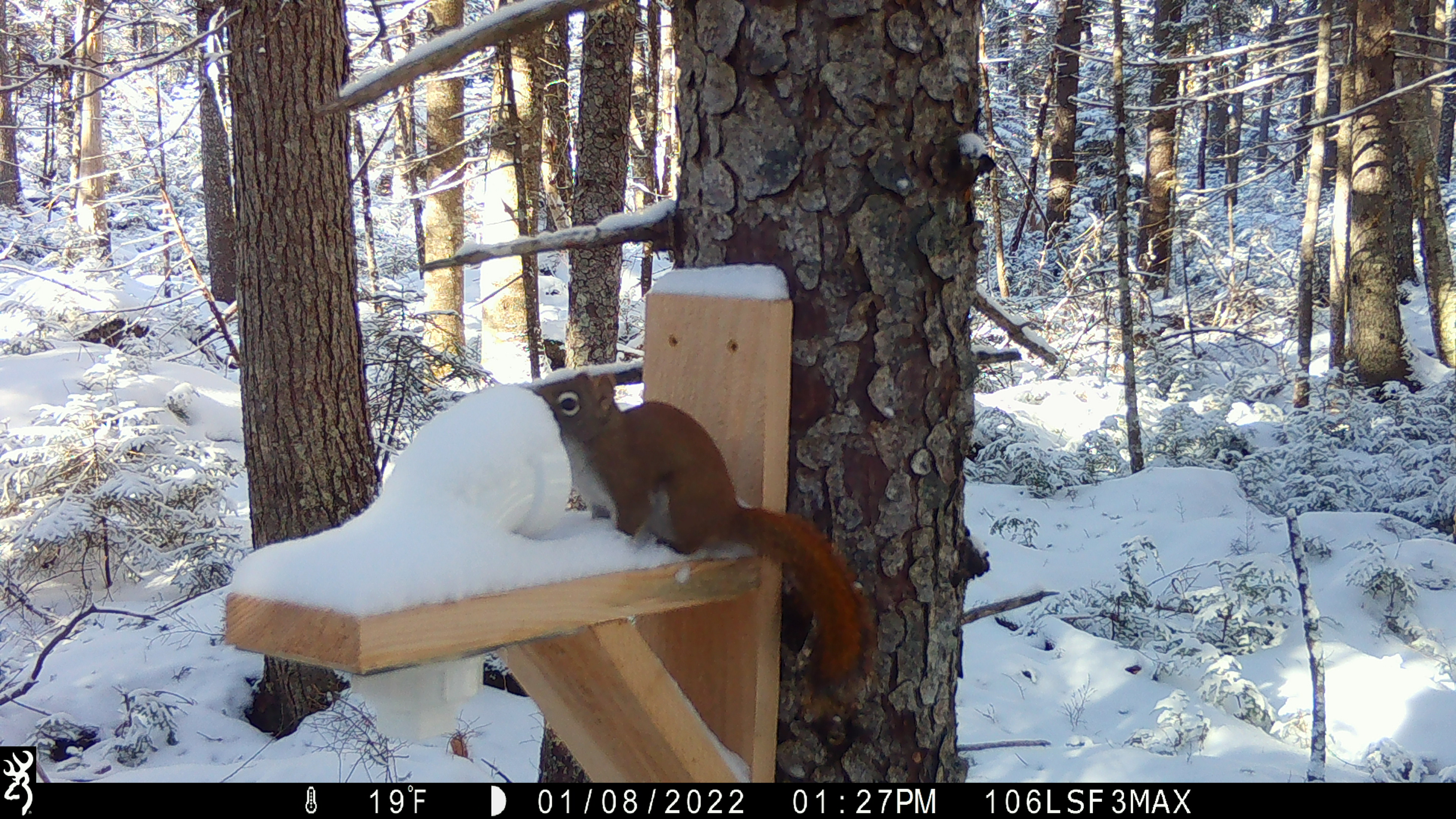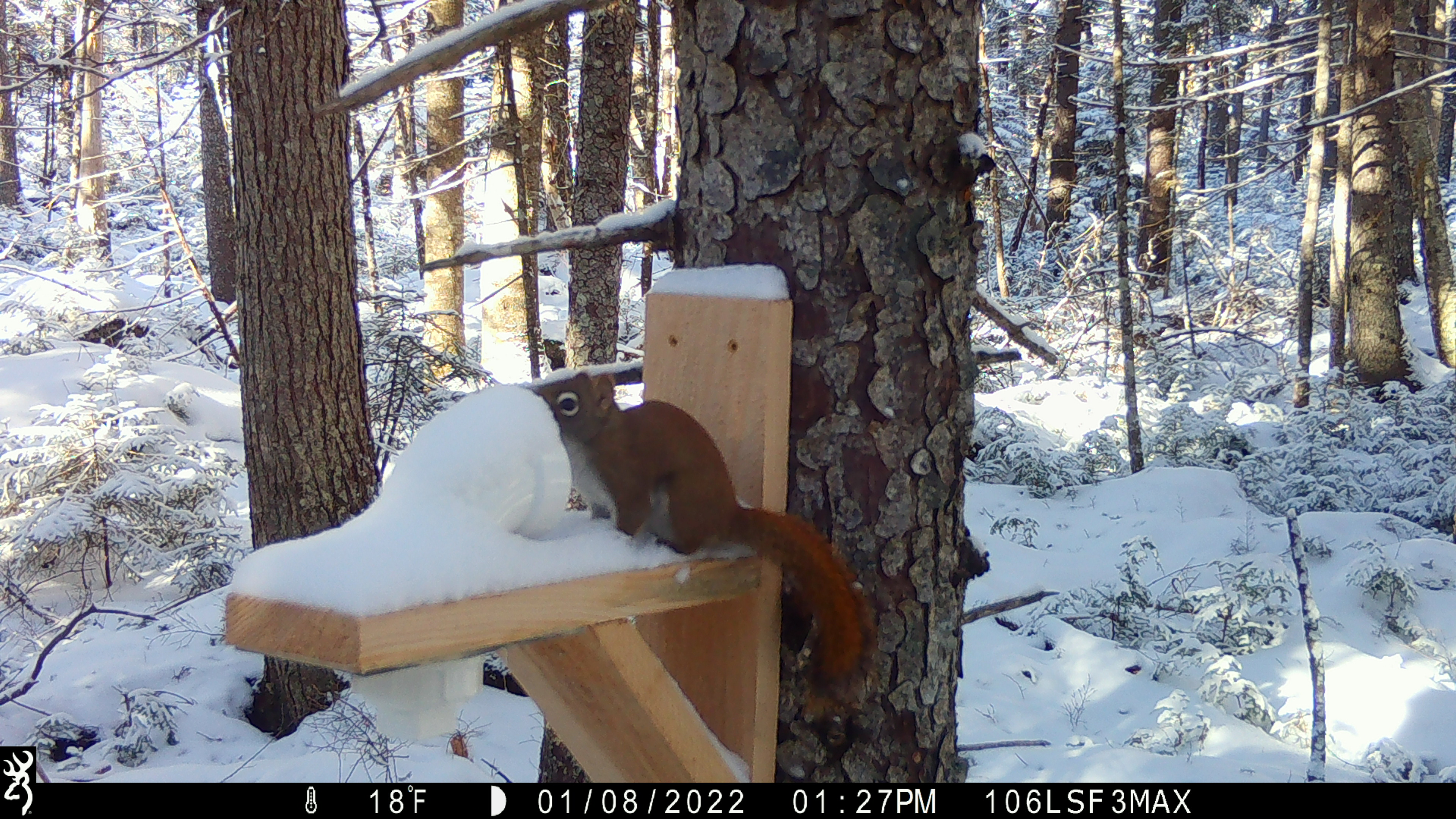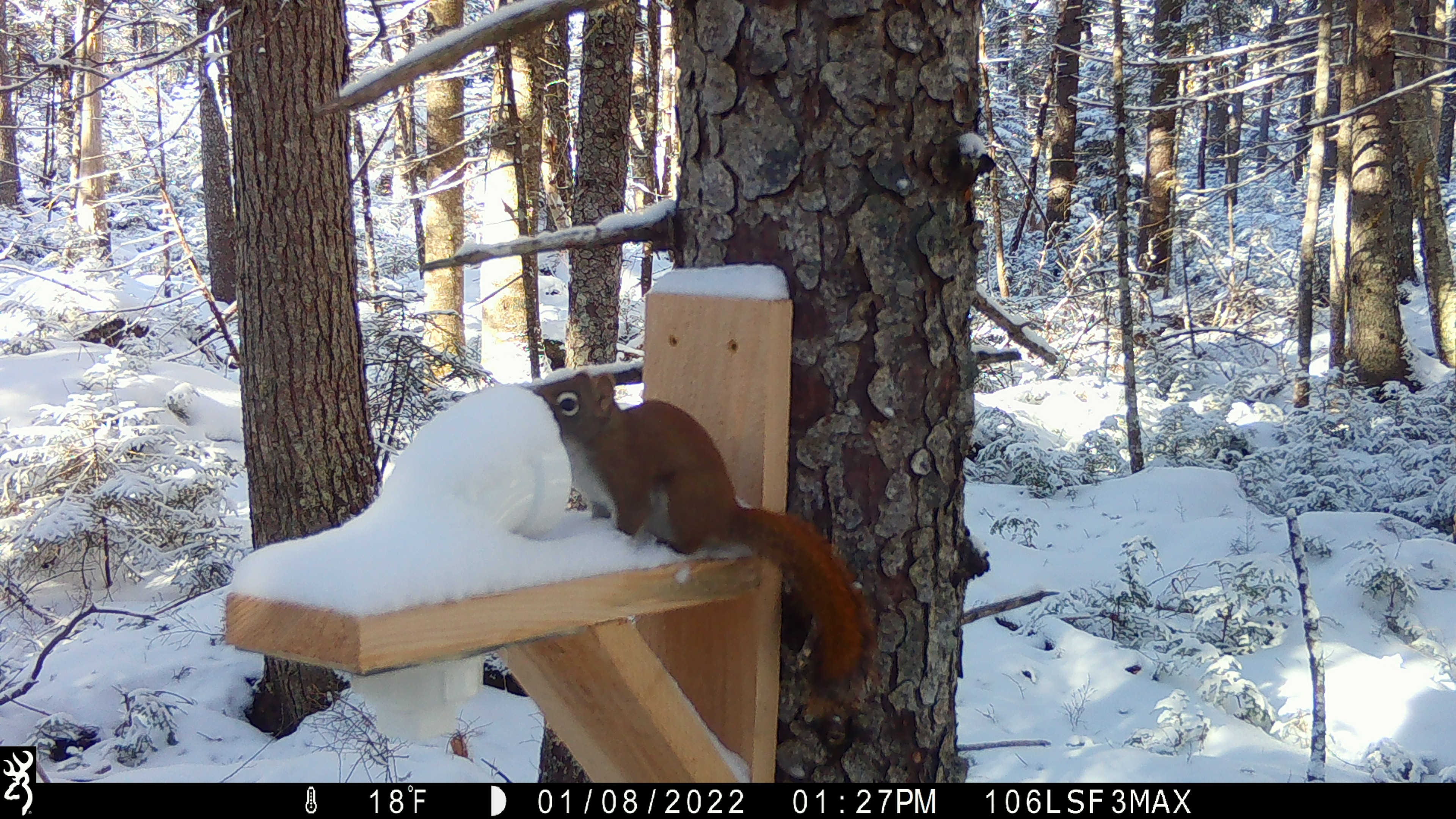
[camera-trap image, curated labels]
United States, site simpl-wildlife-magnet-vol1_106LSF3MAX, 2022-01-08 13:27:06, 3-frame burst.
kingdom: Animalia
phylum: Chordata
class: Mammalia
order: Rodentia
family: Sciuridae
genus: Tamiasciurus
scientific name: Tamiasciurus hudsonicus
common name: red squirrel